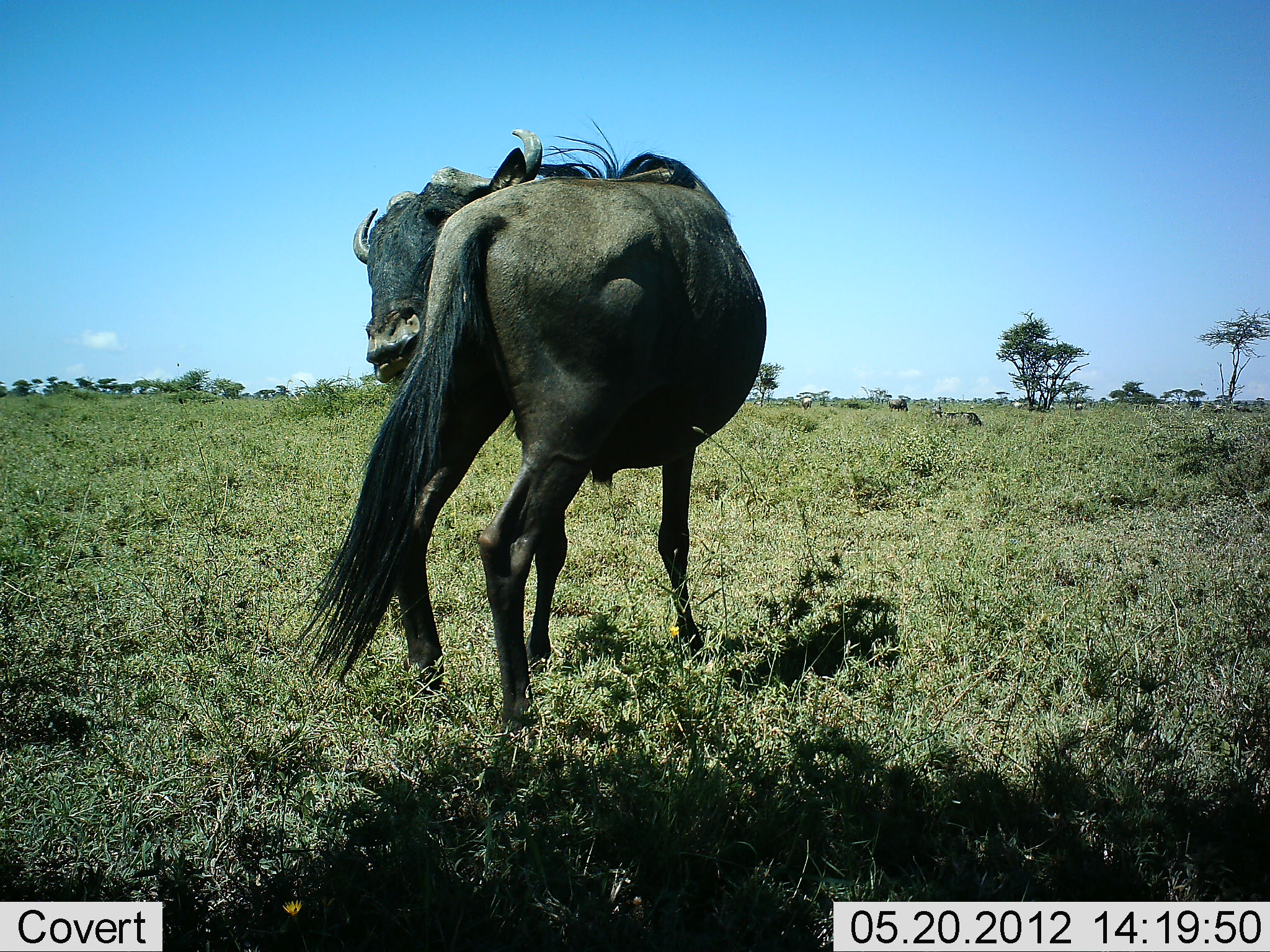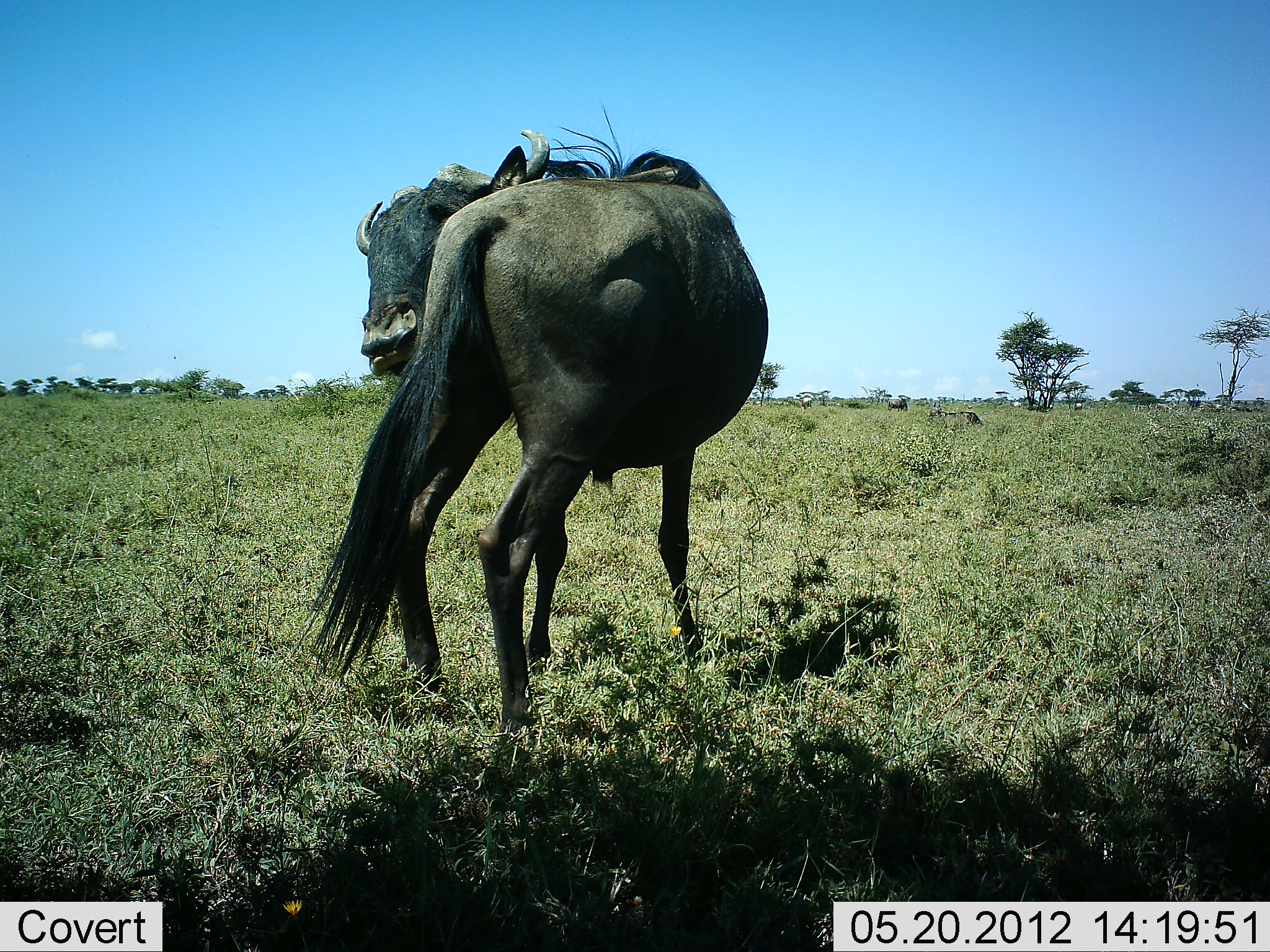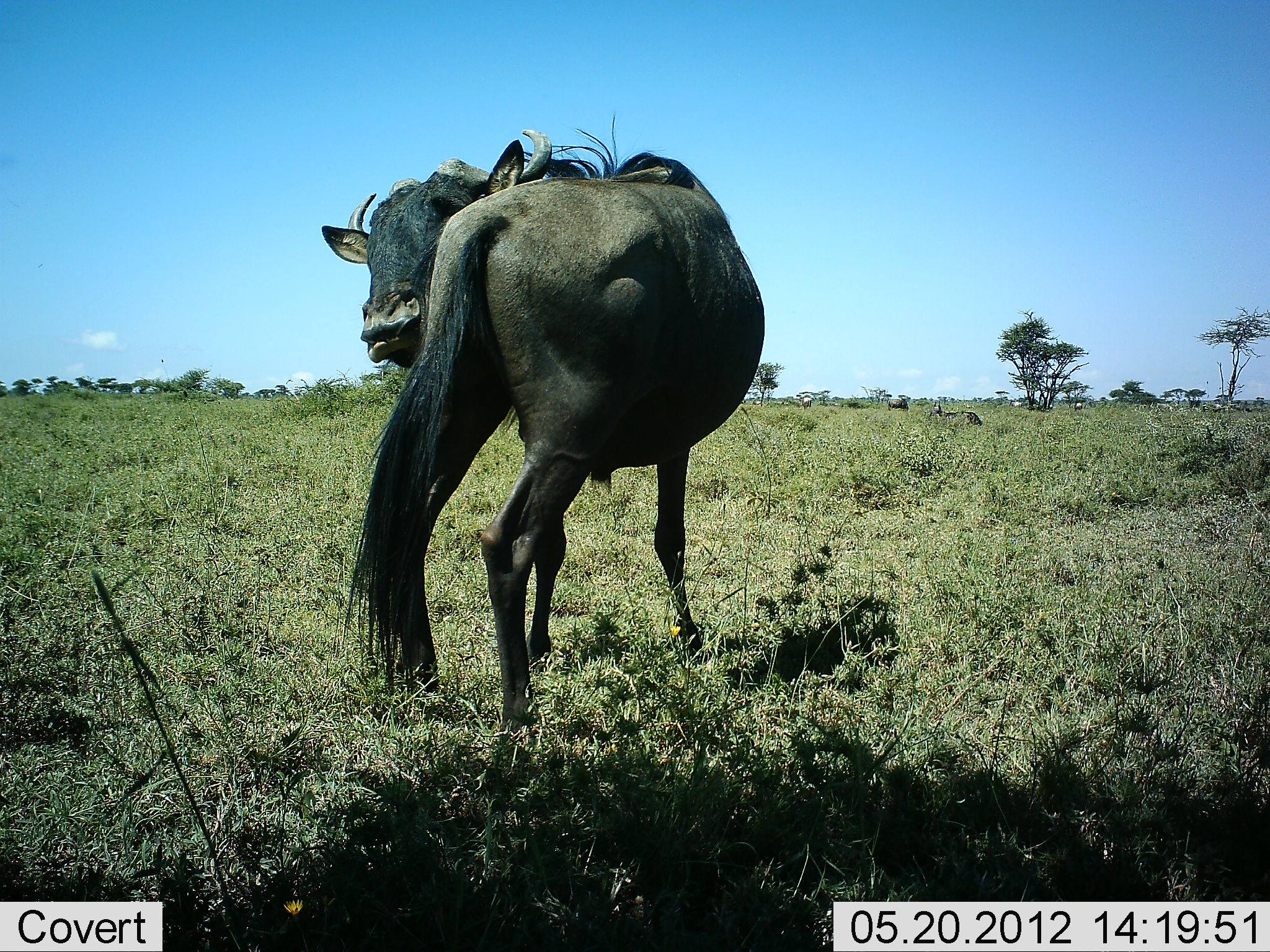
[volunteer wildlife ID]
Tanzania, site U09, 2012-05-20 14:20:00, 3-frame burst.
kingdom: Animalia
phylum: Chordata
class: Mammalia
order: Artiodactyla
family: Bovidae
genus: Connochaetes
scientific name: Connochaetes taurinus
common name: blue wildebeest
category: wildebeest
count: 1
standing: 100%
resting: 10%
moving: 0%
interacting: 0%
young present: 0%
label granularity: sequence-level